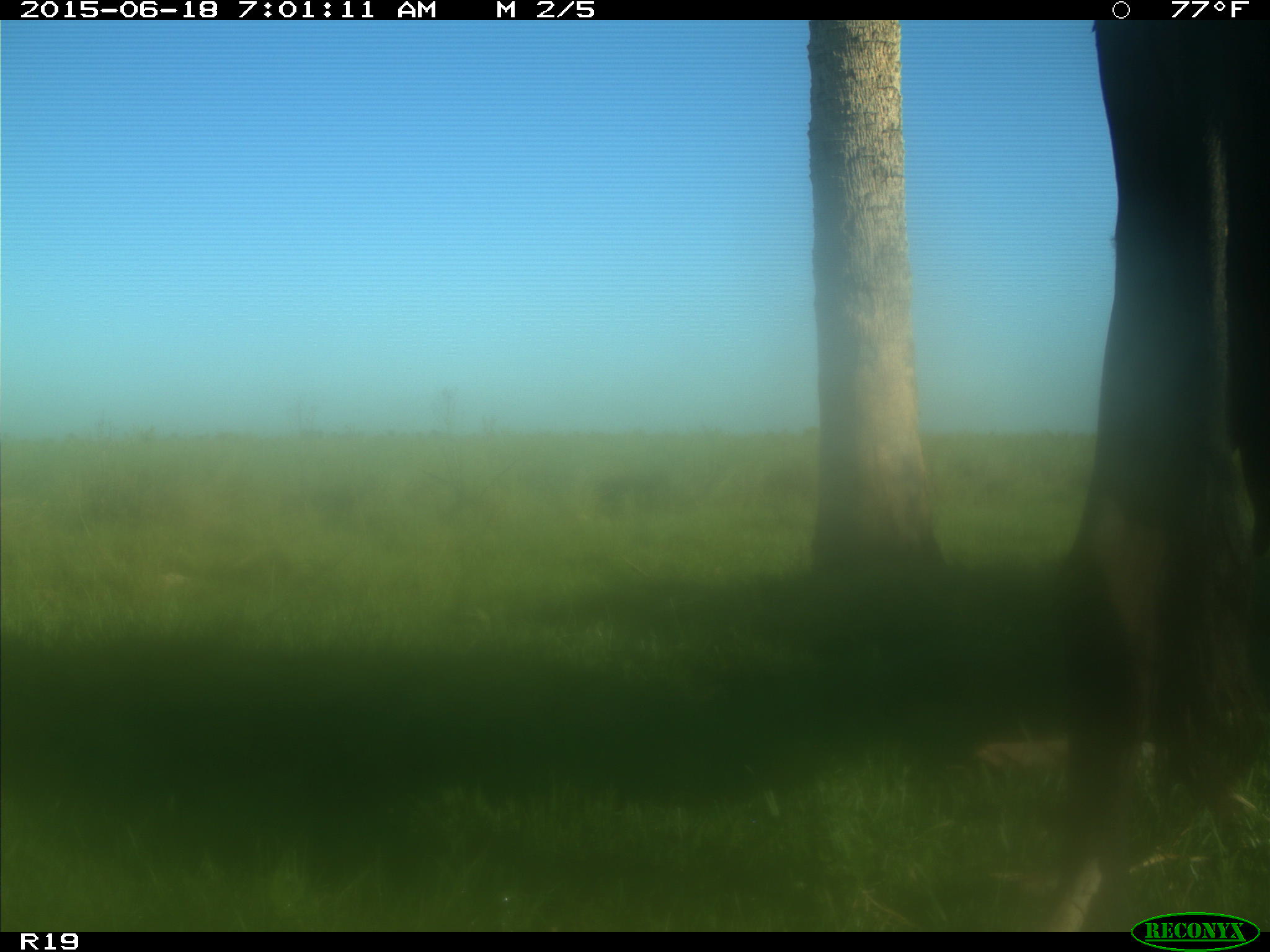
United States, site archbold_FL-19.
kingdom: Animalia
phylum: Chordata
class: Mammalia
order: Artiodactyla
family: Bovidae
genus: Bos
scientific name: Bos taurus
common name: domestic cow